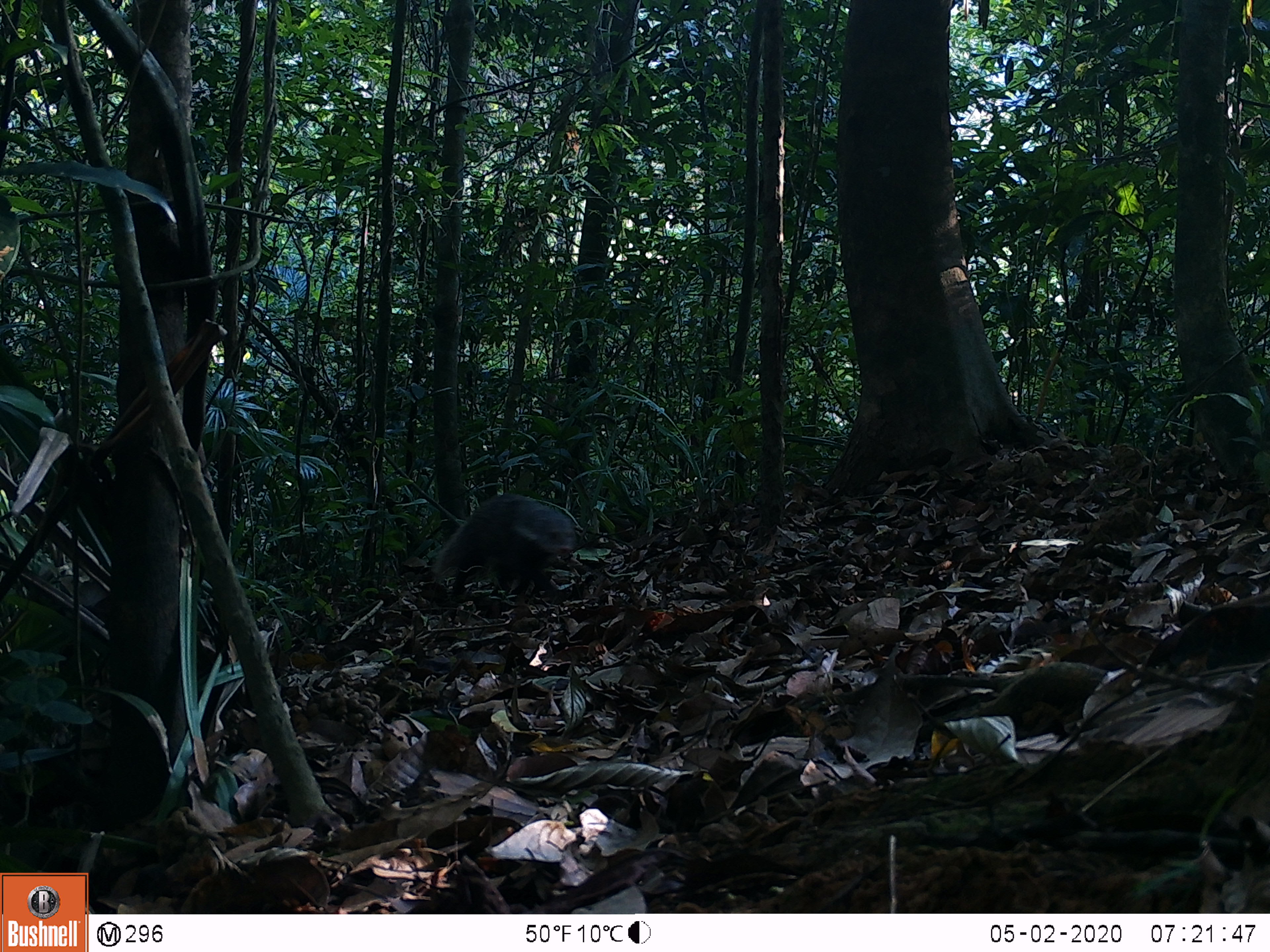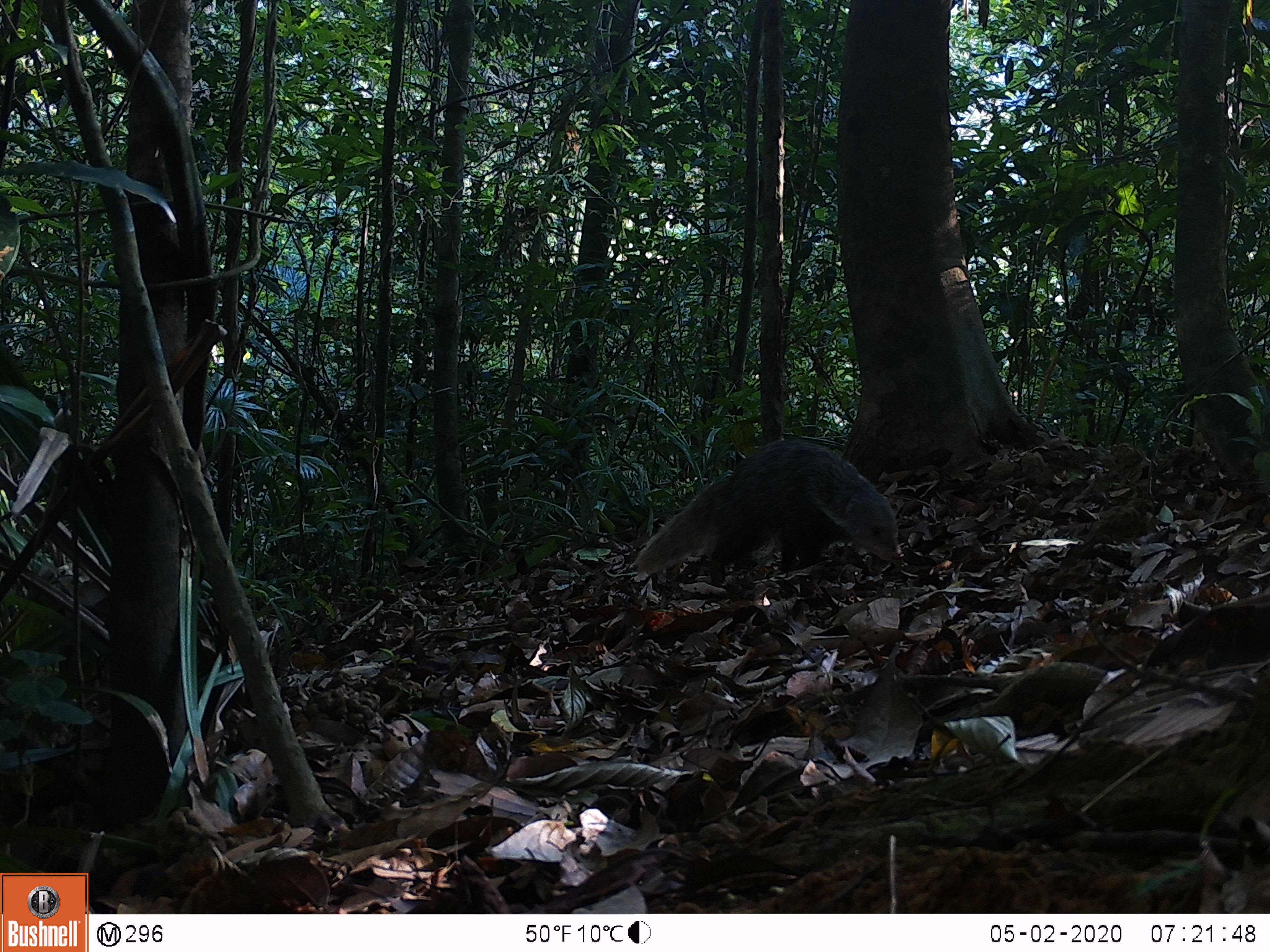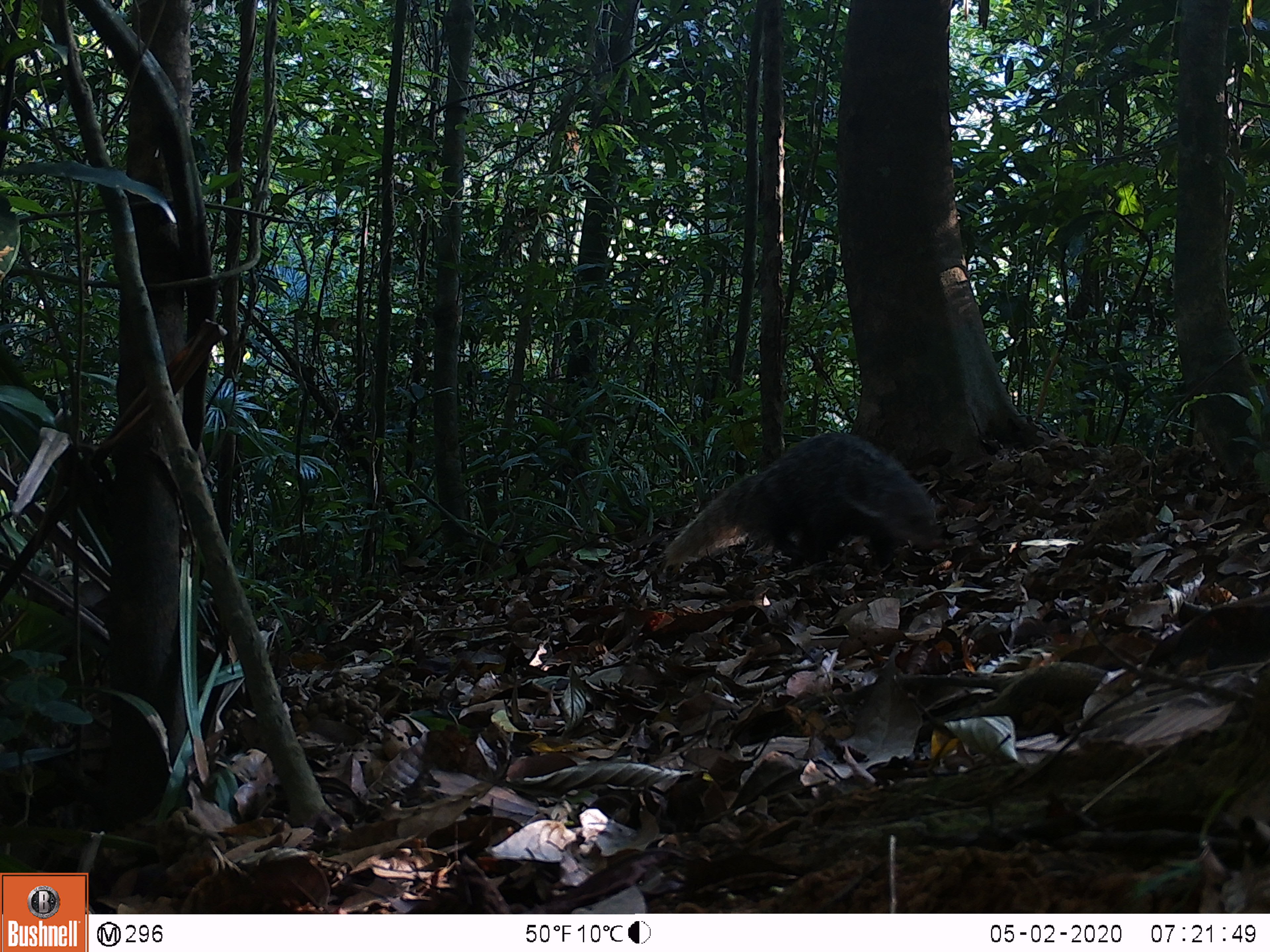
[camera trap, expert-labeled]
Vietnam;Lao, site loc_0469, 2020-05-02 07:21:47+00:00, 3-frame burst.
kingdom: Animalia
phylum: Chordata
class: Mammalia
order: Carnivora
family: Herpestidae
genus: Urva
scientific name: Urva urva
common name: crab-eating mongoose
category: crab eating mongoose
Crab eating mongoose (crab-eating mongoose) (Urva urva). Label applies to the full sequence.